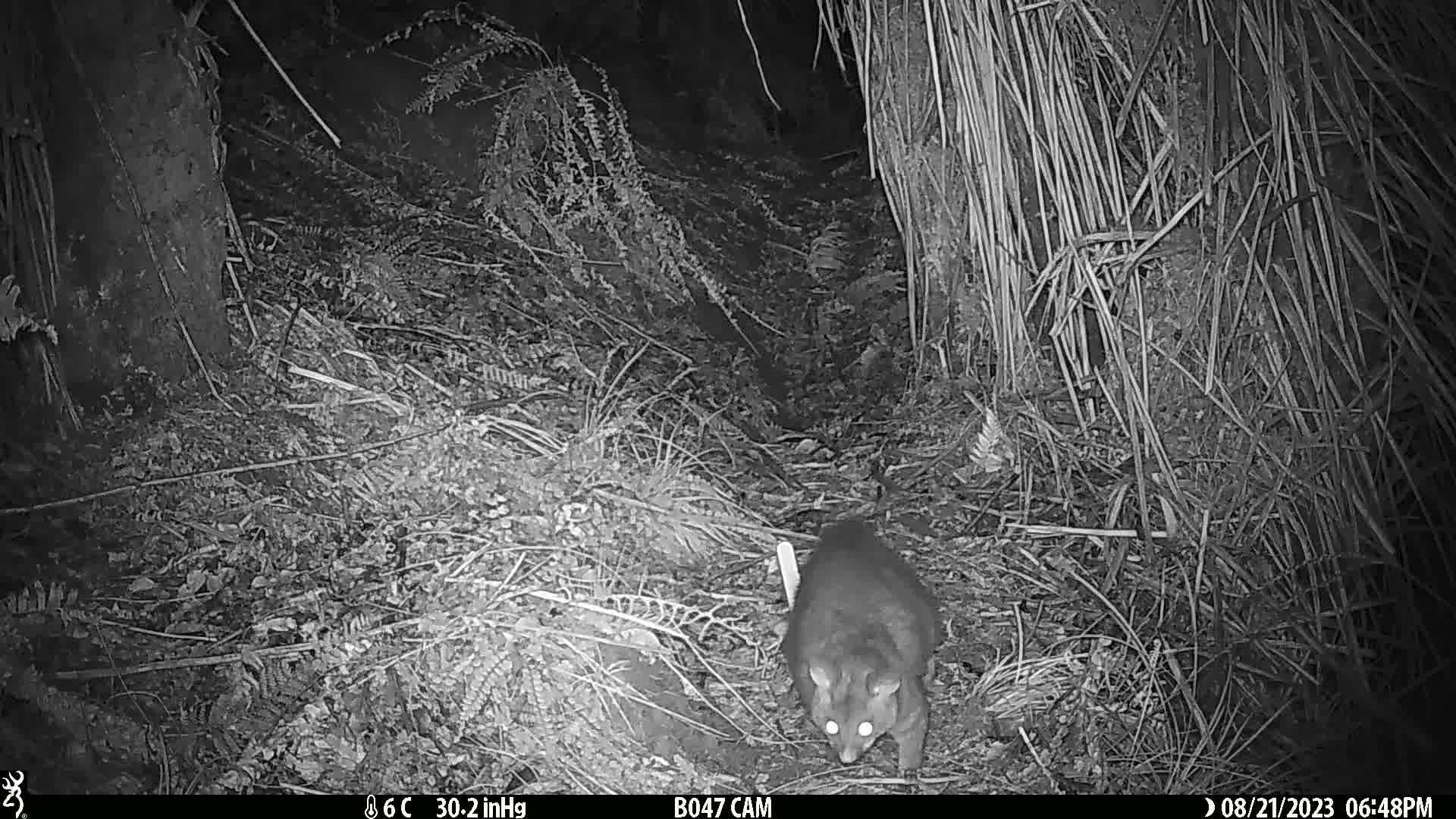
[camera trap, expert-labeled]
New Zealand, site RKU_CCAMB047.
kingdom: Animalia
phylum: Chordata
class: Mammalia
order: Diprotodontia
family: Phalangeridae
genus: Trichosurus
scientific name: Trichosurus vulpecula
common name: common brushtail possum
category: possum